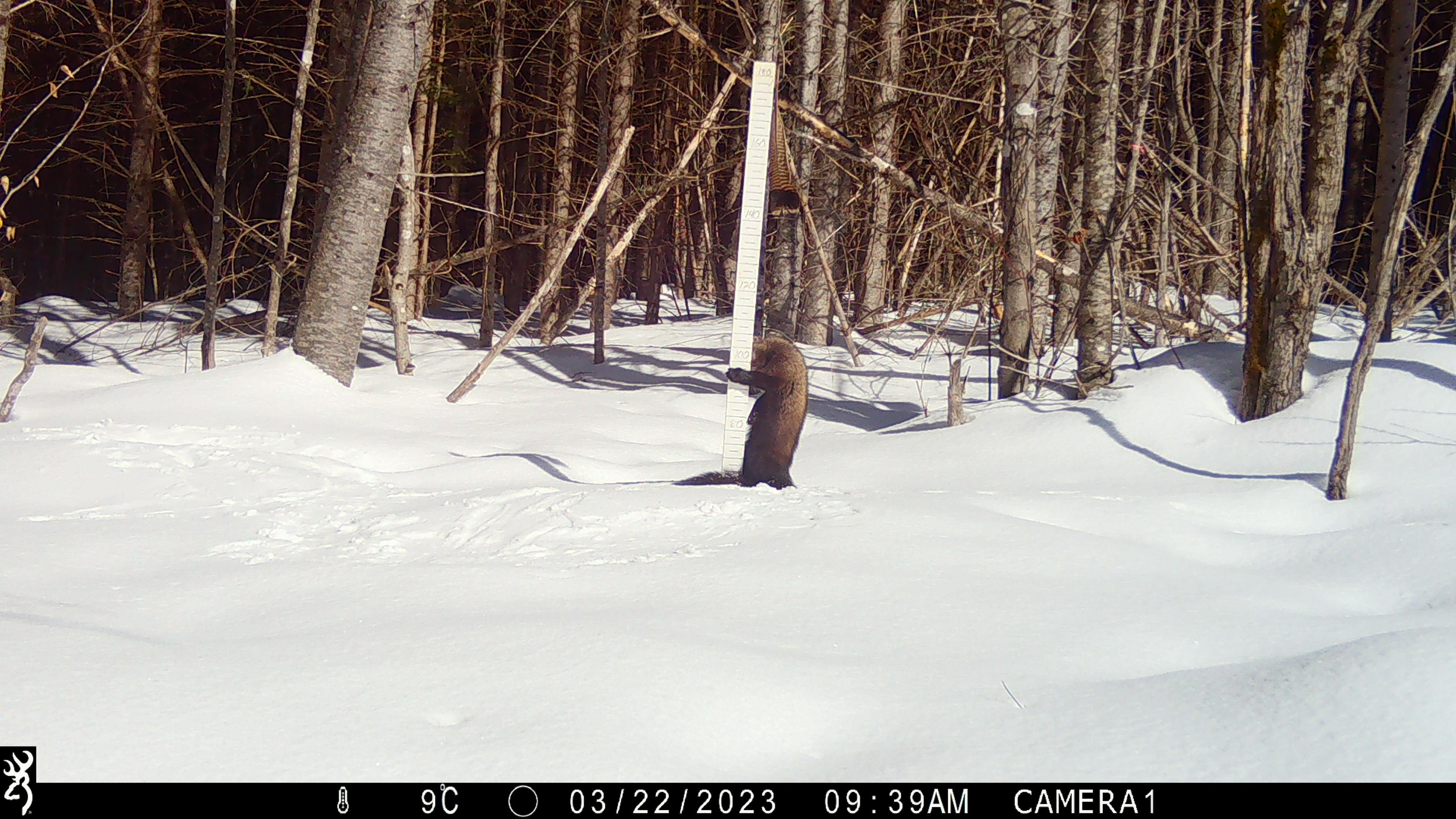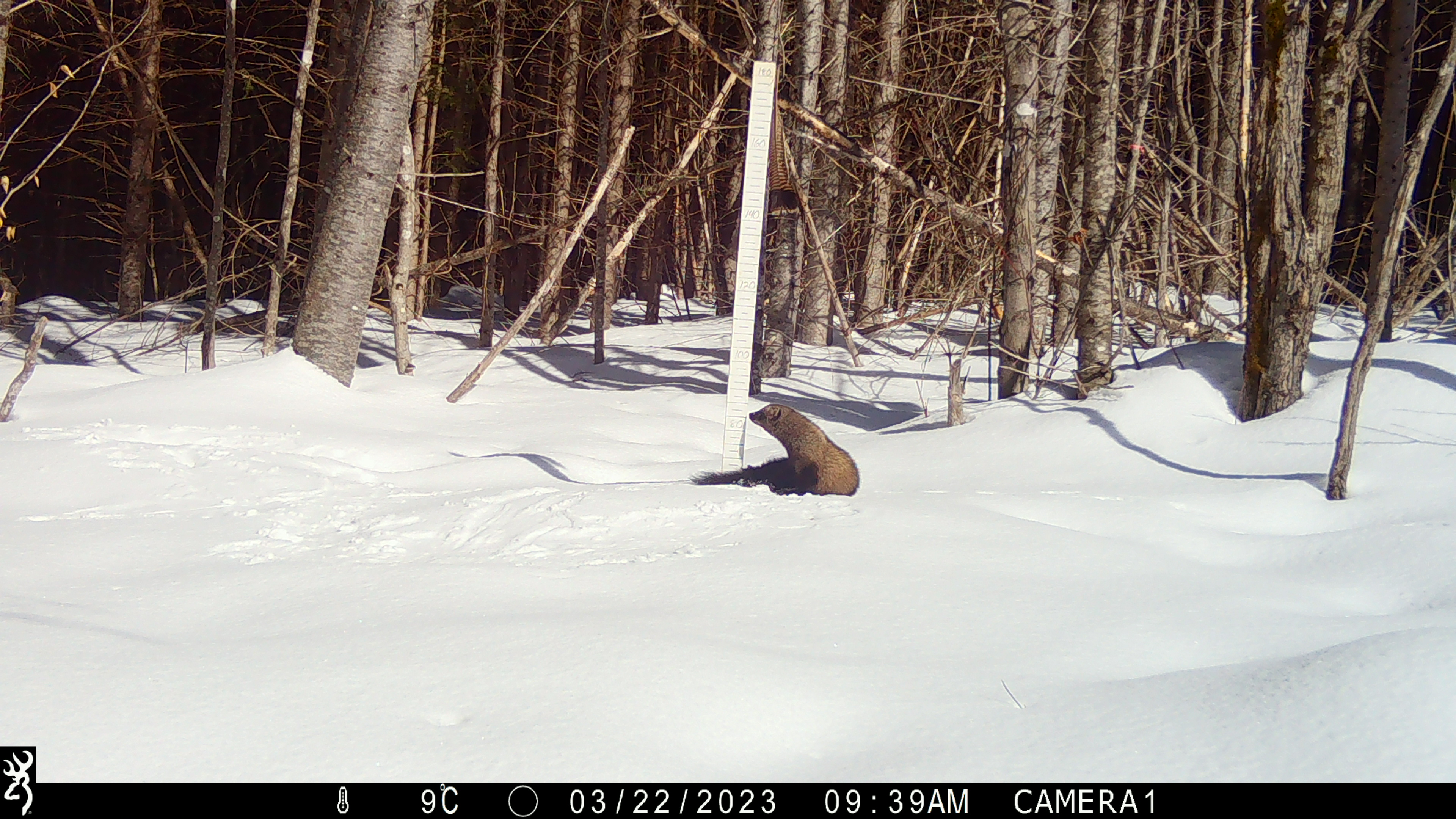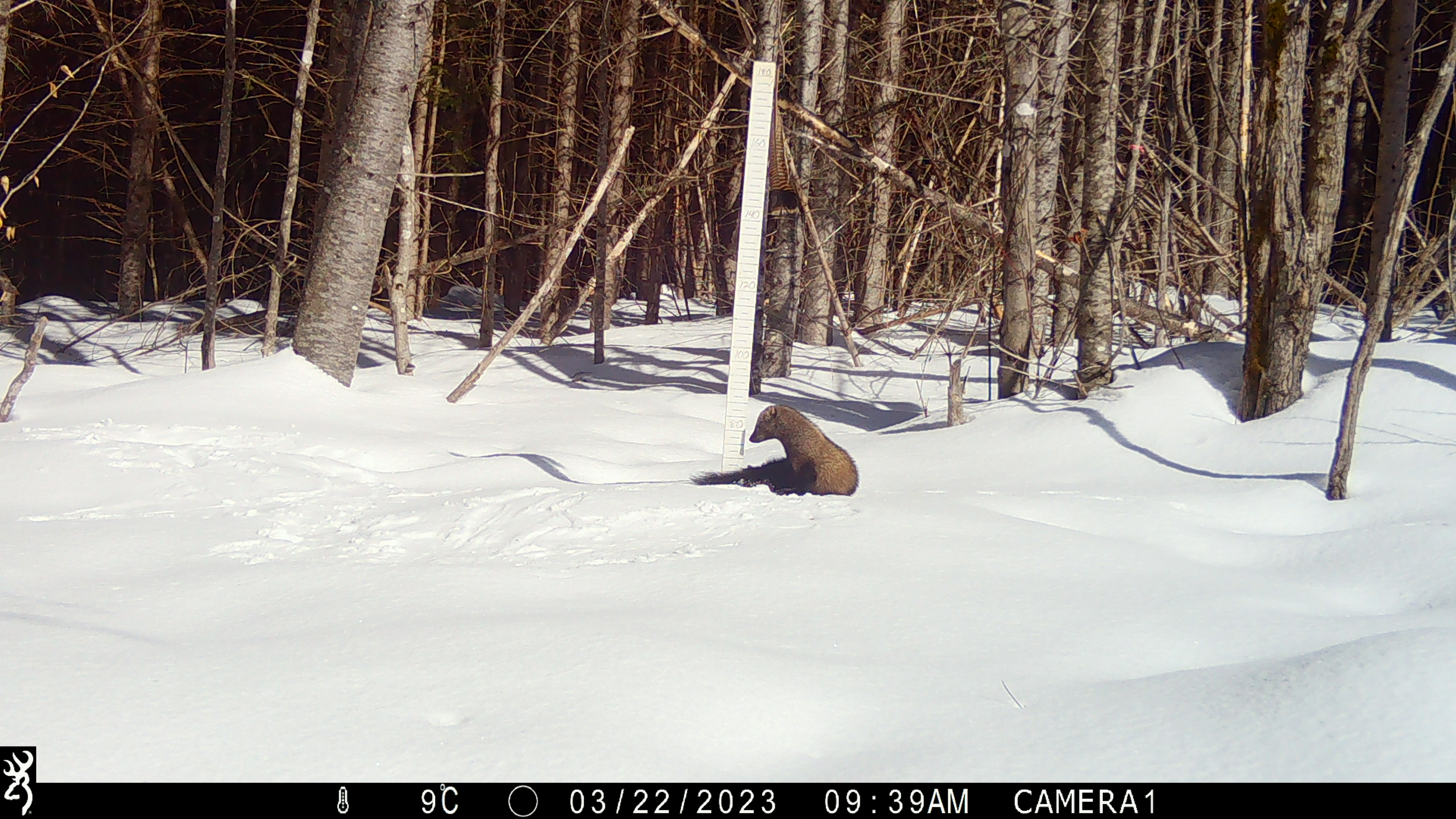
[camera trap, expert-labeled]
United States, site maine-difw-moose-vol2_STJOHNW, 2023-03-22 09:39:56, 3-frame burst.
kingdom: Animalia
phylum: Chordata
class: Mammalia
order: Carnivora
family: Mustelidae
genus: Pekania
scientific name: Pekania pennanti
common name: fisher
Fisher (Pekania pennanti).